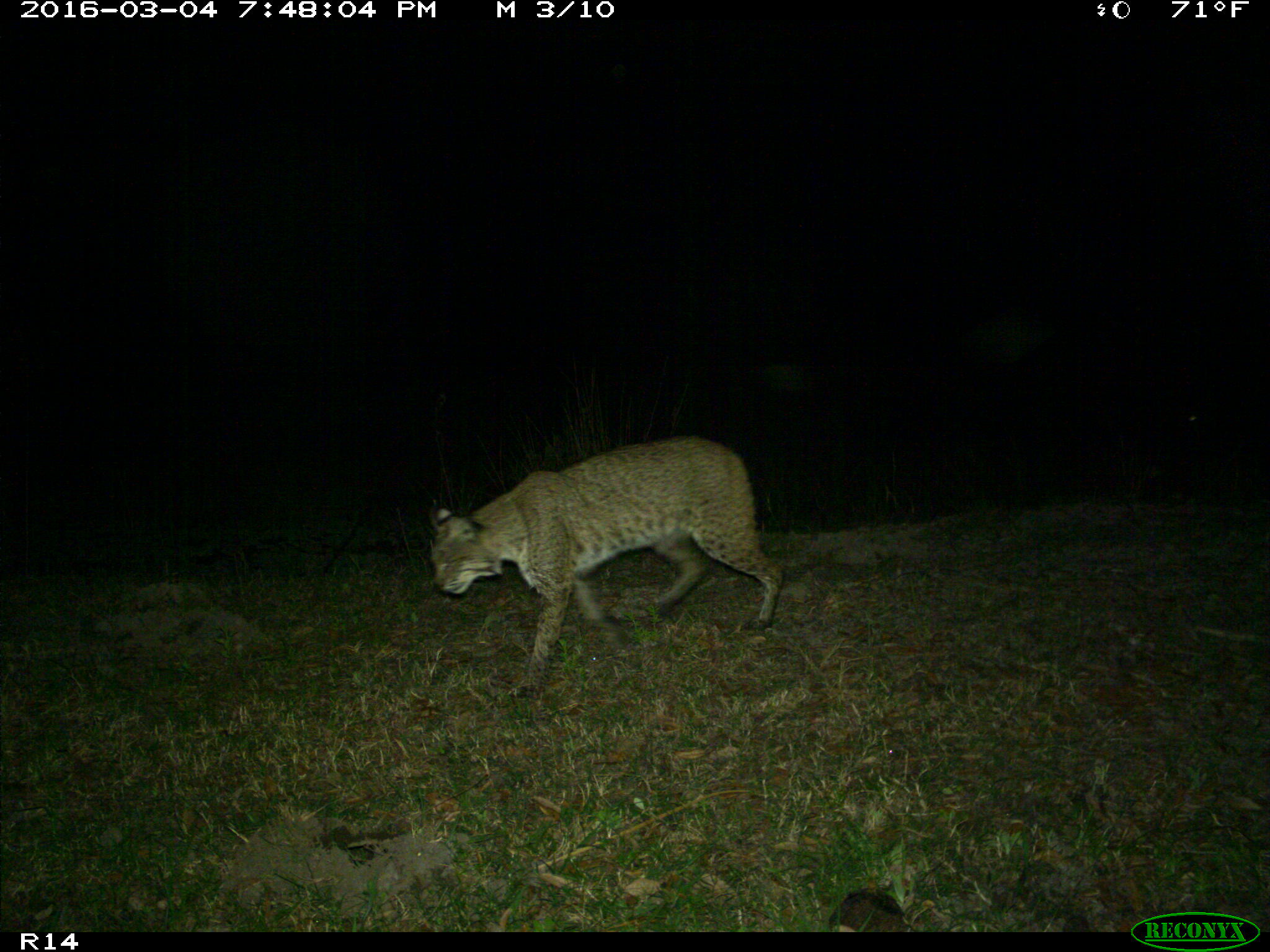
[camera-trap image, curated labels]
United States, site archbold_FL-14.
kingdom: Animalia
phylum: Chordata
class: Mammalia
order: Carnivora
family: Felidae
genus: Lynx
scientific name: Lynx rufus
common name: bobcat